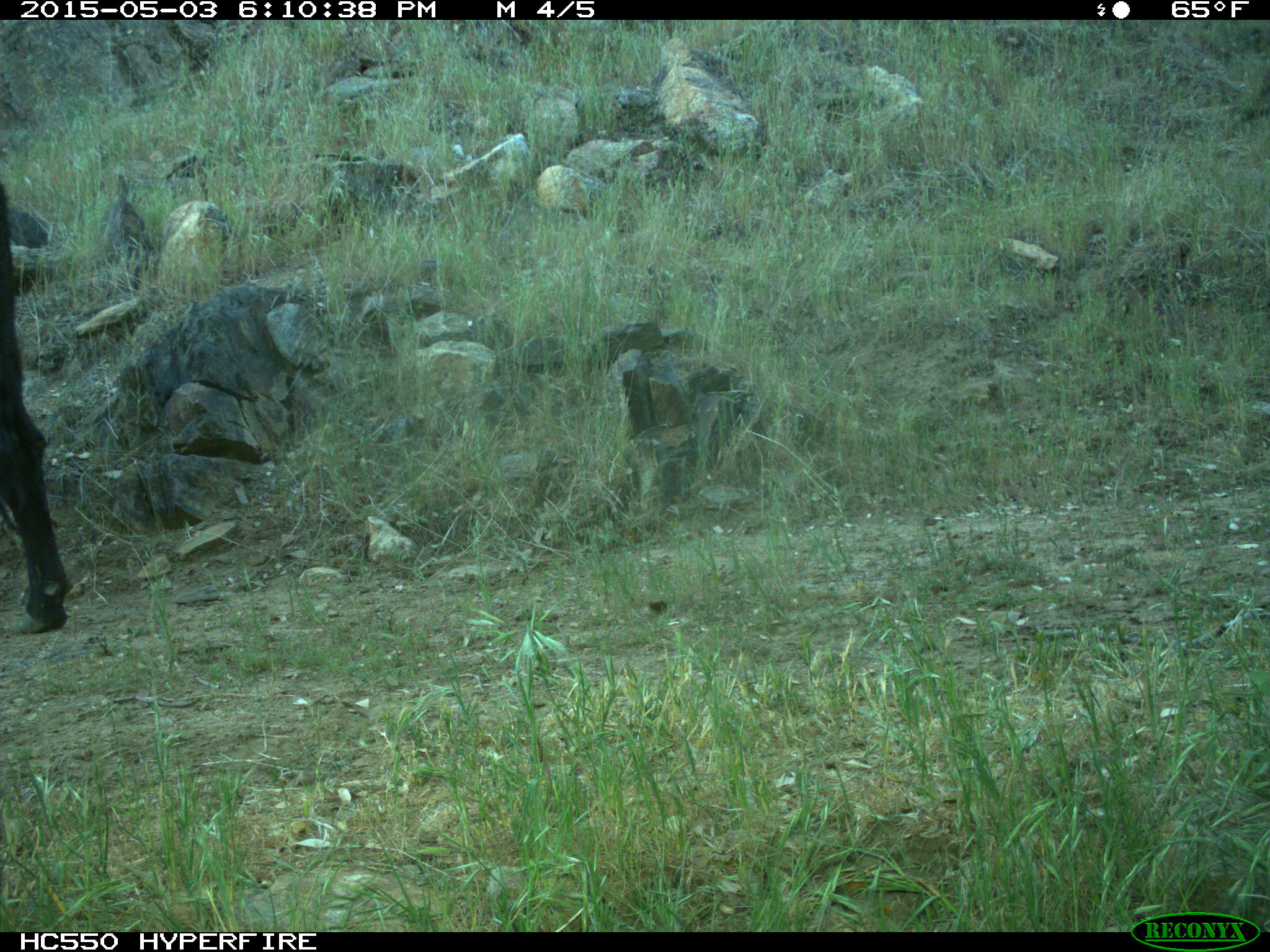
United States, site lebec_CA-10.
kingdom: Animalia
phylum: Chordata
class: Mammalia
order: Artiodactyla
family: Bovidae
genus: Bos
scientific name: Bos taurus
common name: domestic cow